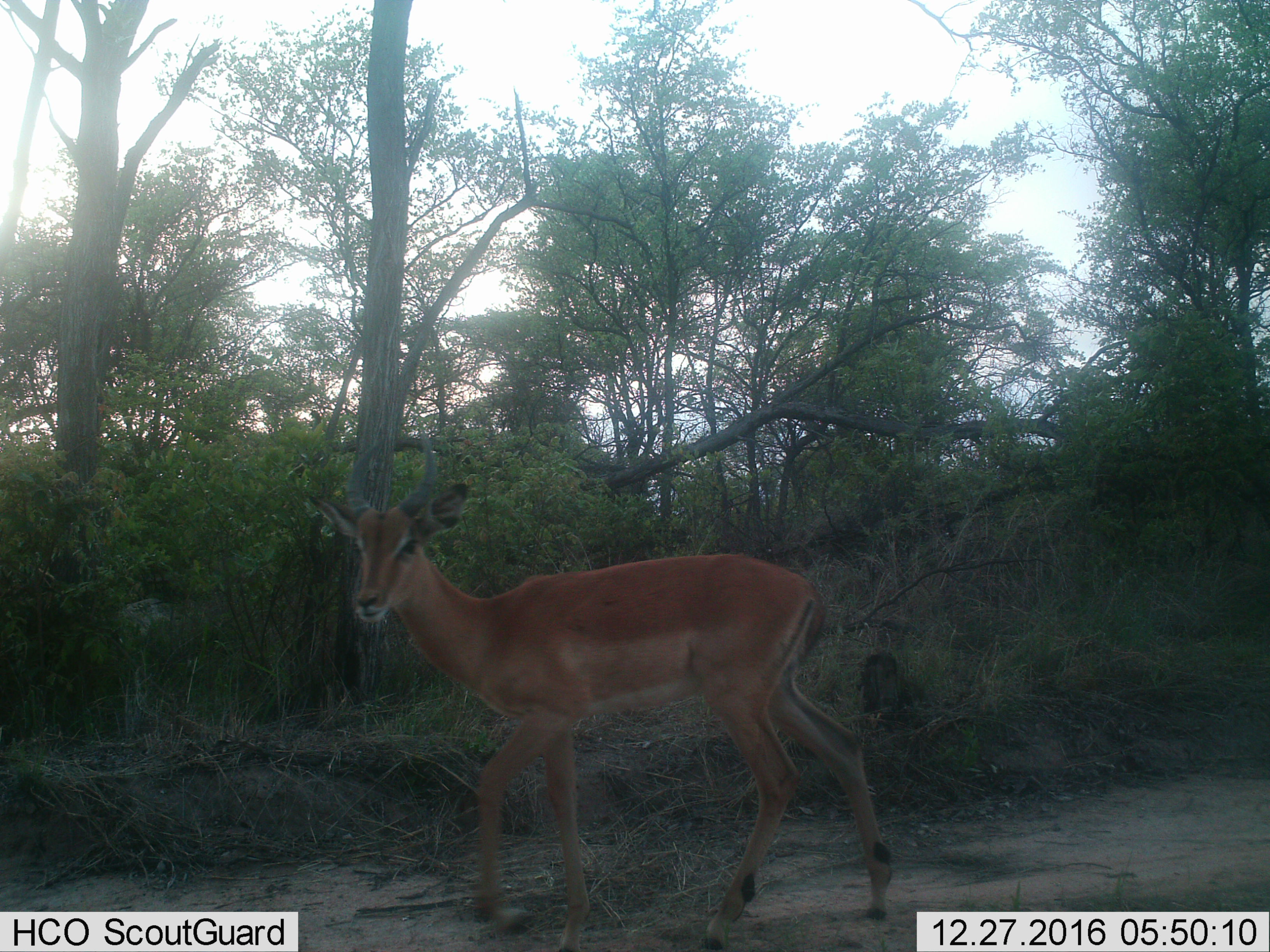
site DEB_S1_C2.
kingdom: Animalia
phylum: Chordata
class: Mammalia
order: Artiodactyla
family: Bovidae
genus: Aepyceros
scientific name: Aepyceros melampus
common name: impala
Impala (Aepyceros melampus), count 1. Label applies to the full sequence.